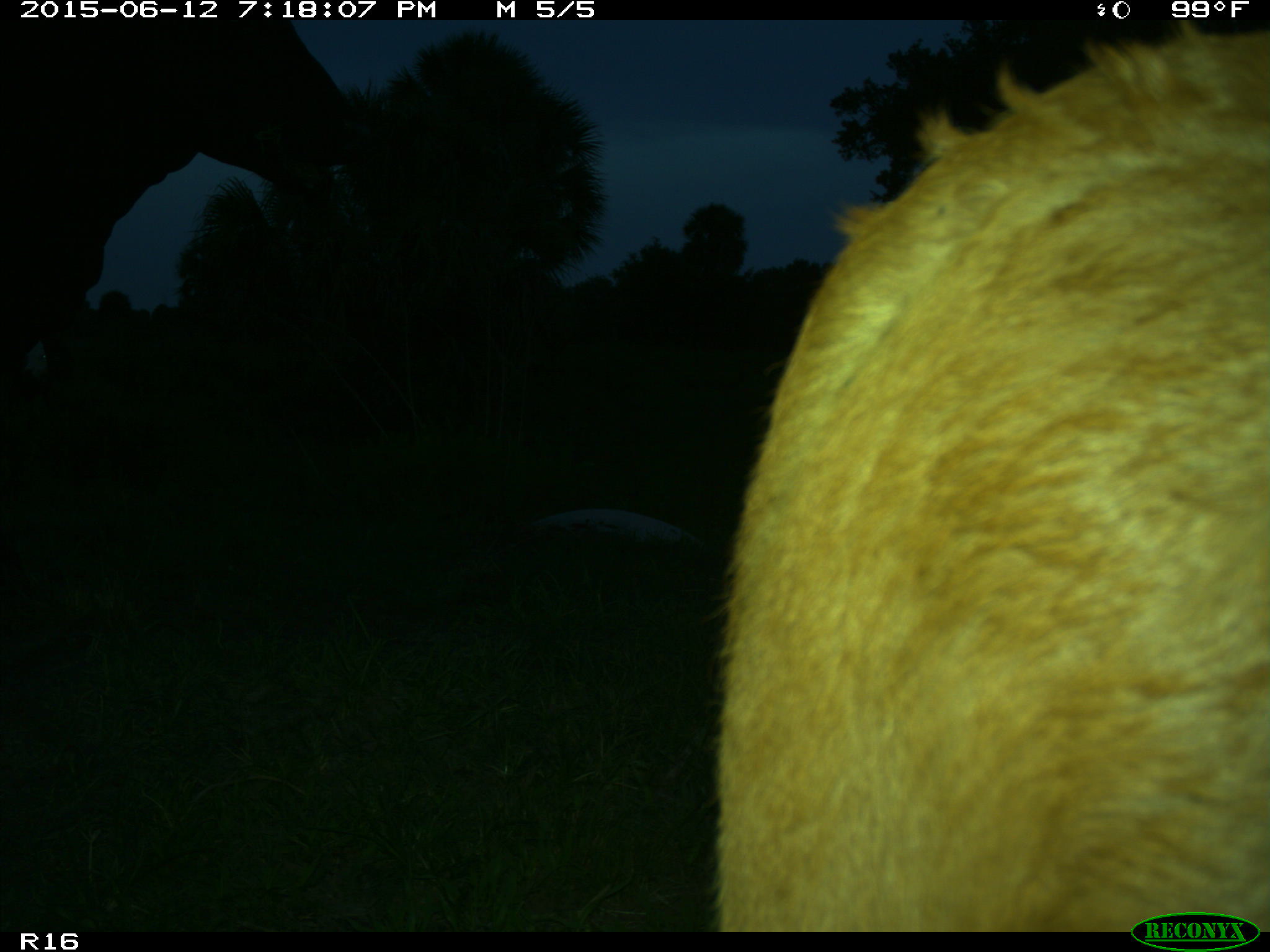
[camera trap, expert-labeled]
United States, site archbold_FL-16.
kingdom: Animalia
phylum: Chordata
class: Mammalia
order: Artiodactyla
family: Bovidae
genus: Bos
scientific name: Bos taurus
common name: domestic cow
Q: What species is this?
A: Bos taurus (domestic cow).